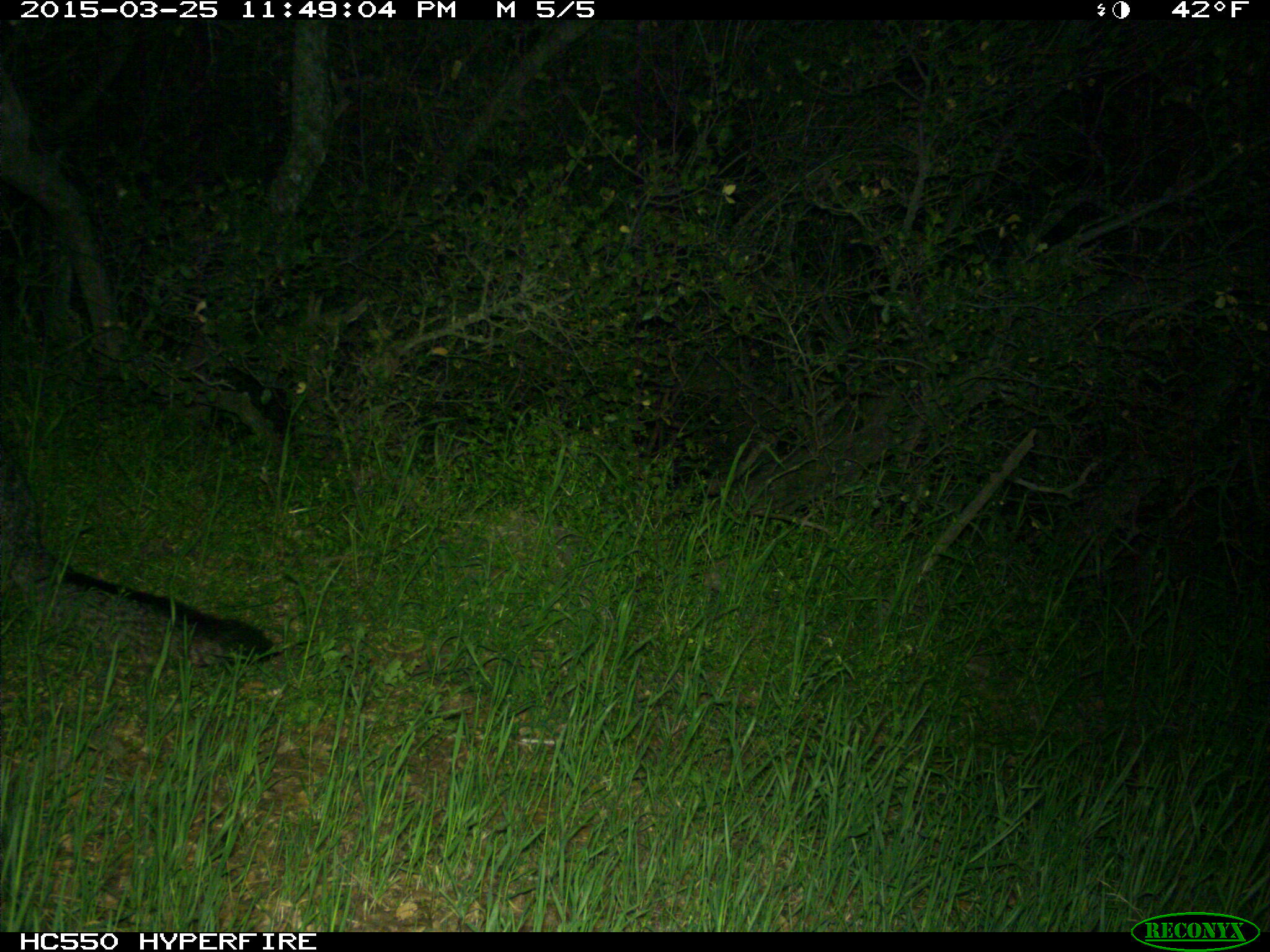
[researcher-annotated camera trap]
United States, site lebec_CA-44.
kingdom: Animalia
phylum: Chordata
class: Mammalia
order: Carnivora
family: Canidae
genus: Urocyon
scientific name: Urocyon cinereoargenteus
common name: gray fox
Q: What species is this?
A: Urocyon cinereoargenteus (gray fox).